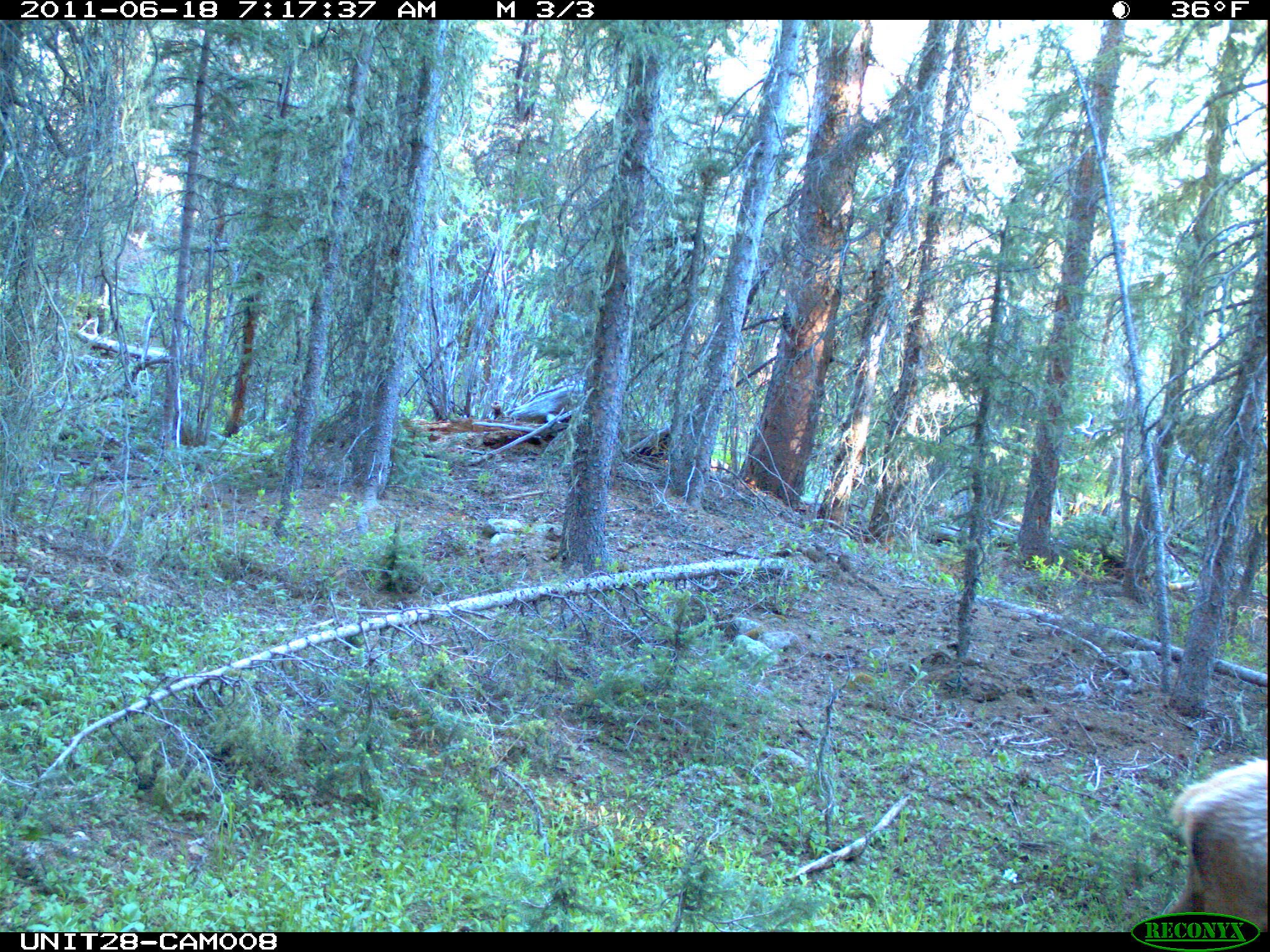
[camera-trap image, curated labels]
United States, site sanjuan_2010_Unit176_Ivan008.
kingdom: Animalia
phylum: Chordata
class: Mammalia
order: Artiodactyla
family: Cervidae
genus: Cervus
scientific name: Cervus elaphus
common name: red deer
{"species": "Cervus elaphus (red deer)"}